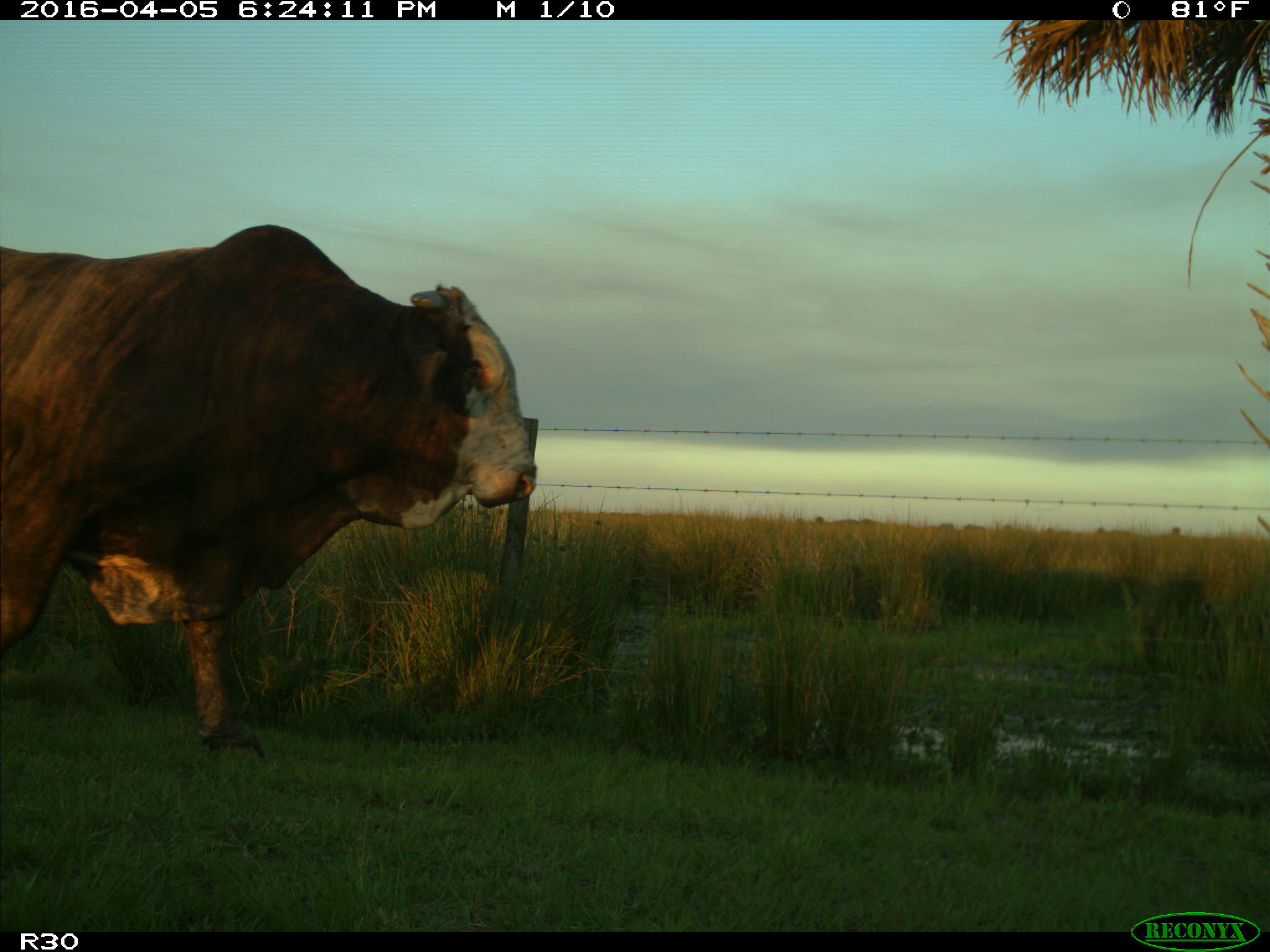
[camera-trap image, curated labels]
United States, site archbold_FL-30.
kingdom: Animalia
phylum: Chordata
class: Mammalia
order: Artiodactyla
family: Bovidae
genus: Bos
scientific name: Bos taurus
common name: domestic cow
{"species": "Bos taurus (domestic cow)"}